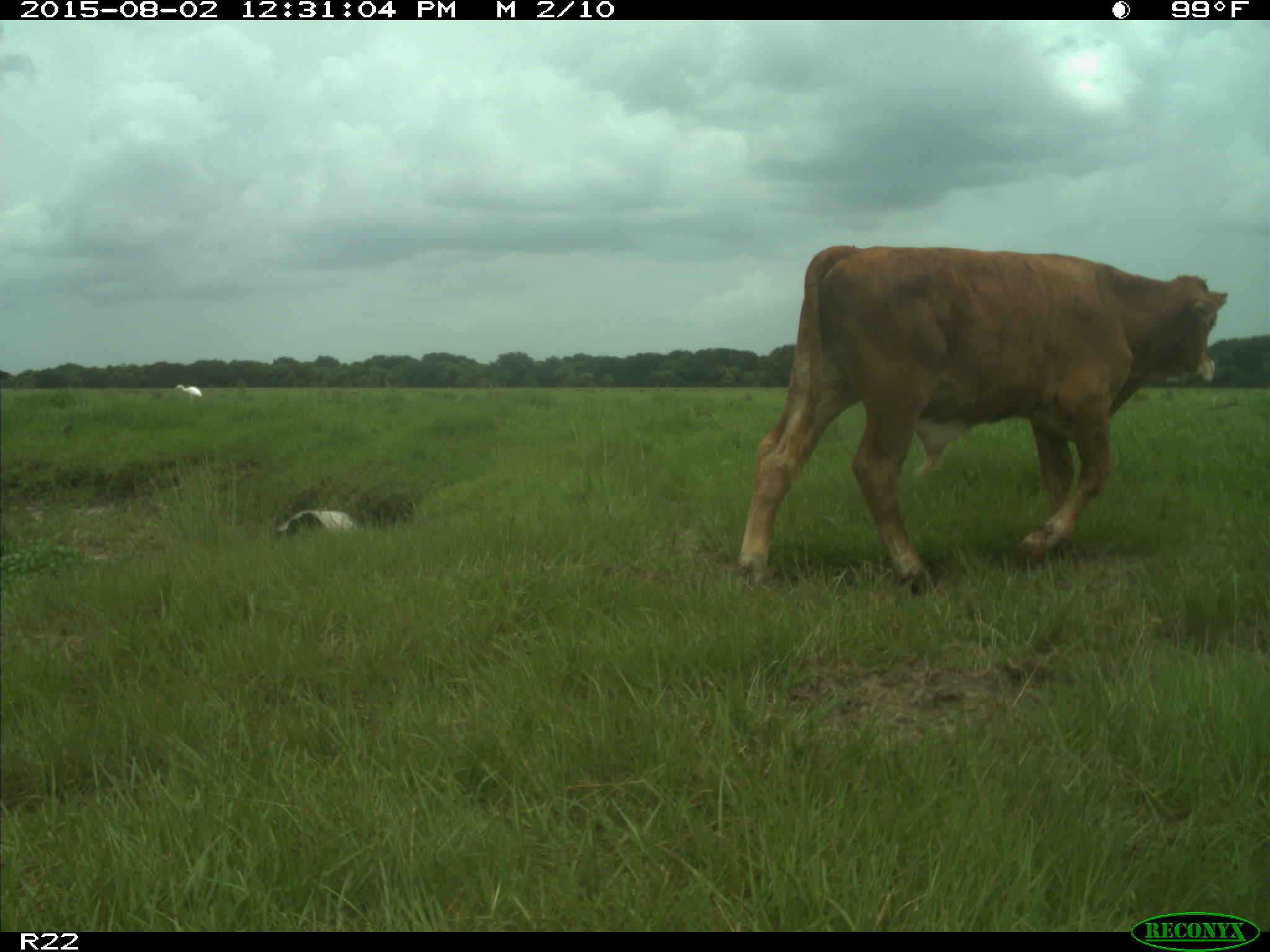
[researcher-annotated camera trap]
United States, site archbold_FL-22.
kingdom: Animalia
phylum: Chordata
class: Mammalia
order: Artiodactyla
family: Bovidae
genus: Bos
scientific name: Bos taurus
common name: domestic cow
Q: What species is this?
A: Bos taurus (domestic cow).